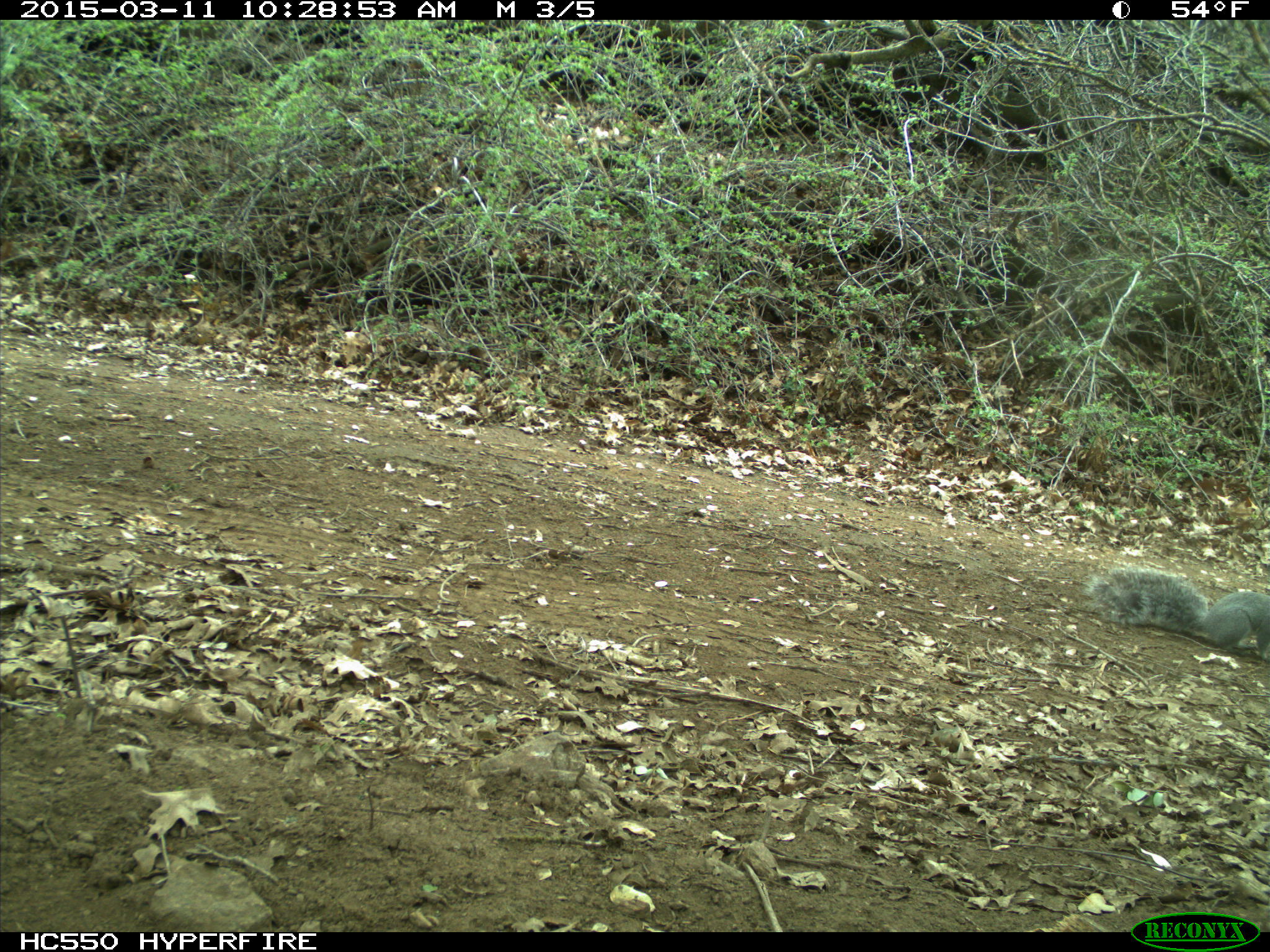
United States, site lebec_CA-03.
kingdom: Animalia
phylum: Chordata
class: Mammalia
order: Rodentia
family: Sciuridae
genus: Sciurus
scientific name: Sciurus carolinensis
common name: eastern gray squirrel